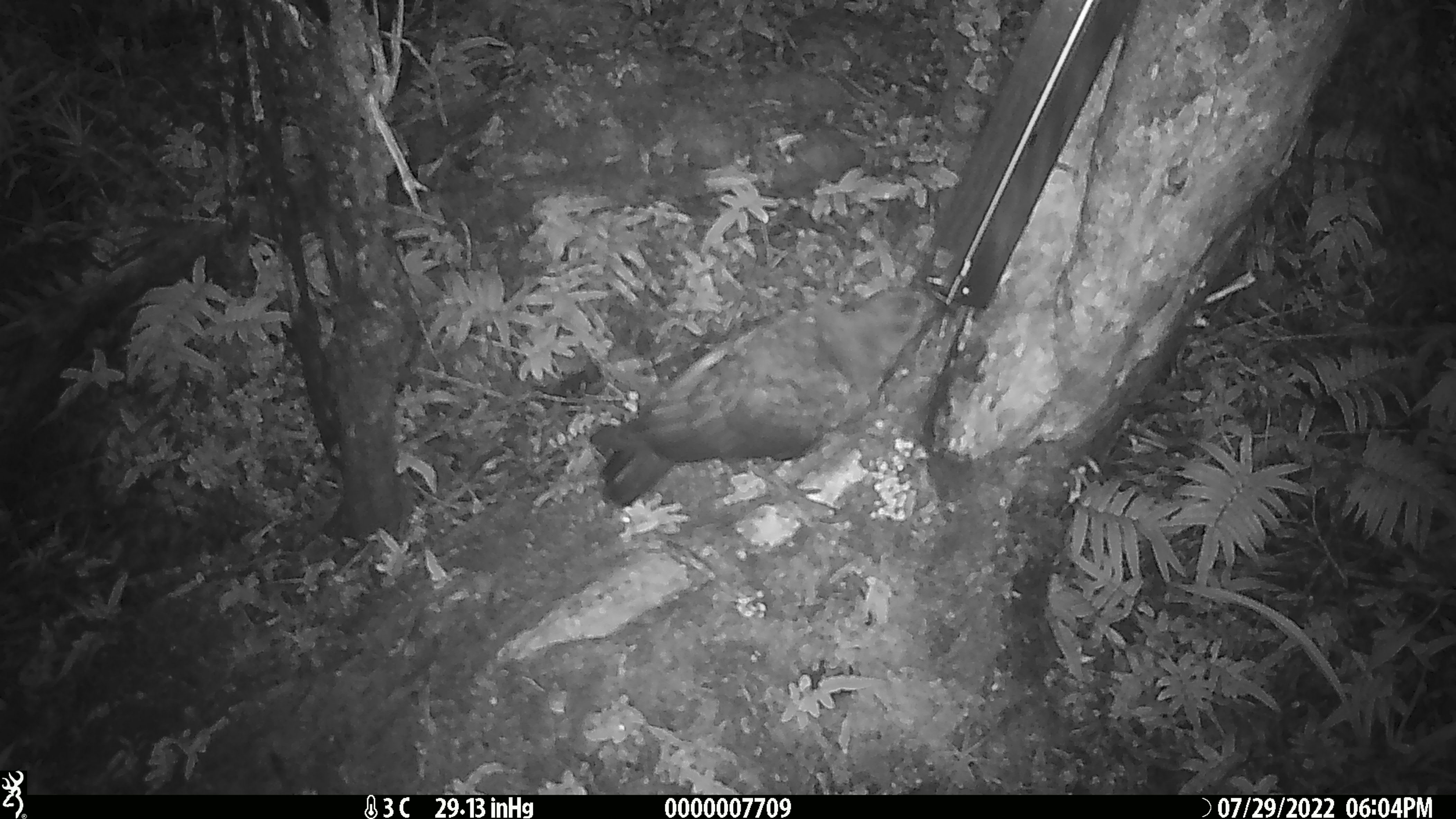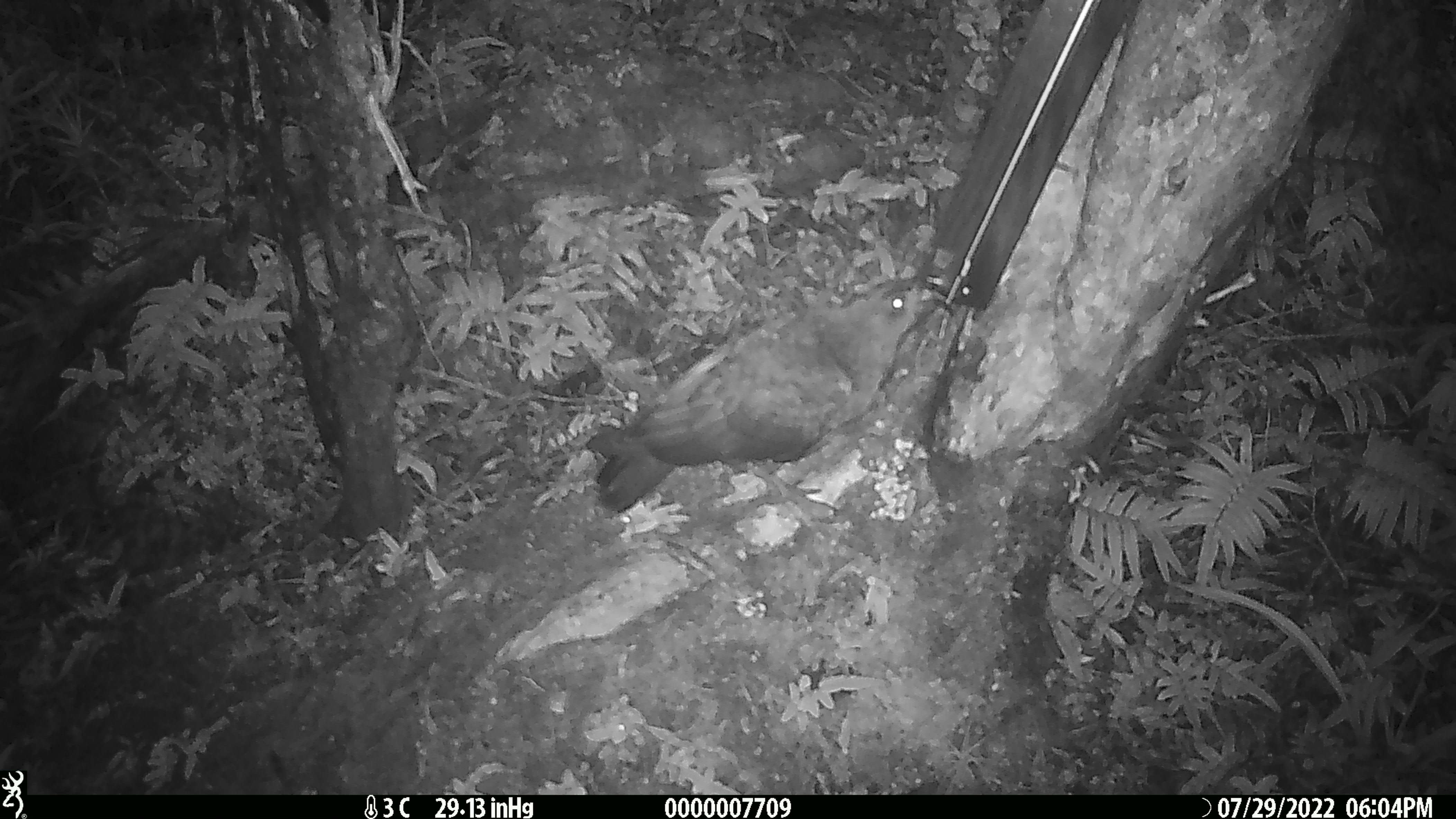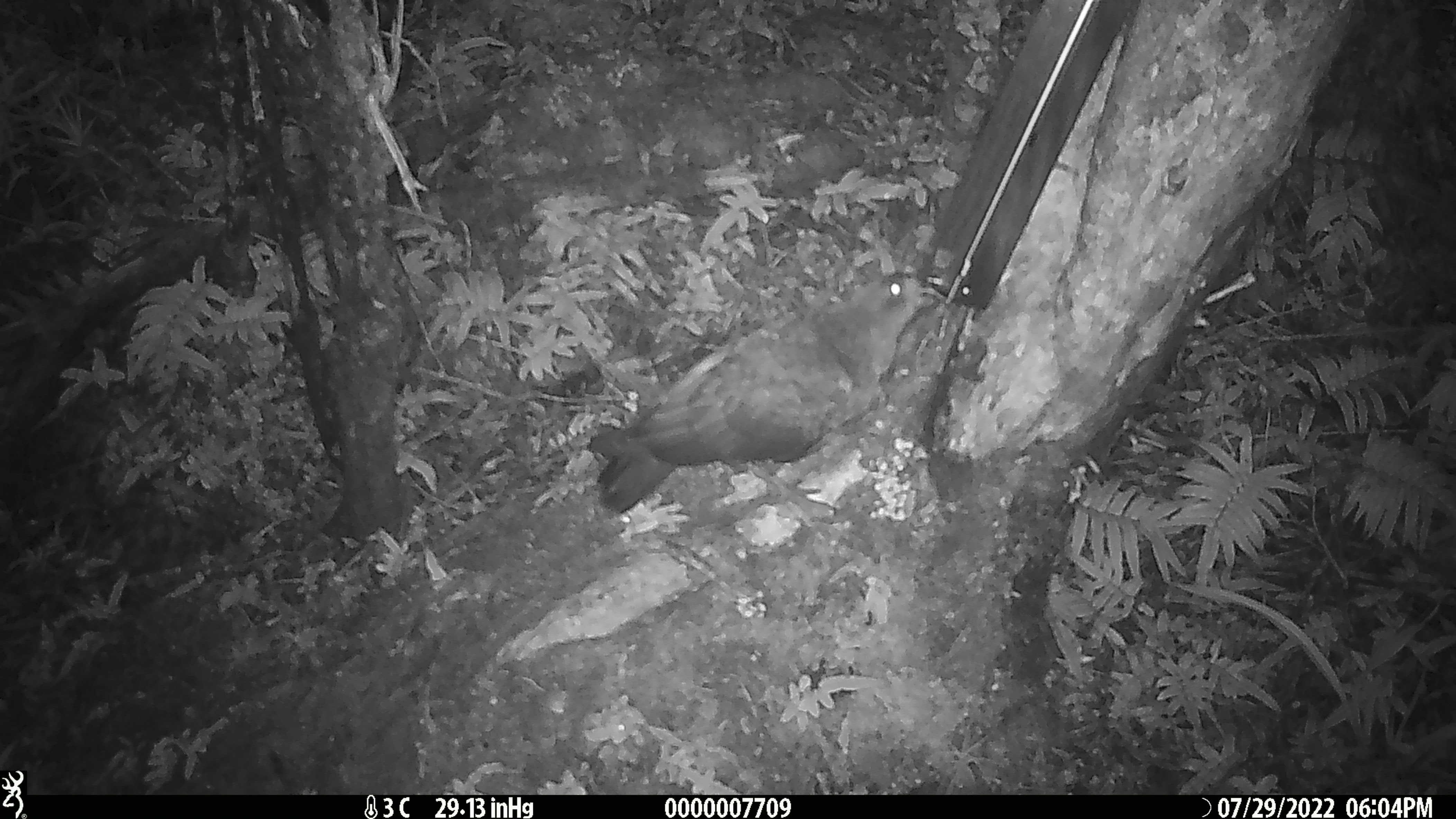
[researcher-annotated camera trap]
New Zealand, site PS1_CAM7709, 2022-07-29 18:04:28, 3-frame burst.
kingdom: Animalia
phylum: Chordata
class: Aves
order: Psittaciformes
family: Strigopidae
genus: Nestor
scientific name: Nestor notabilis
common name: kea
Kea (Nestor notabilis).